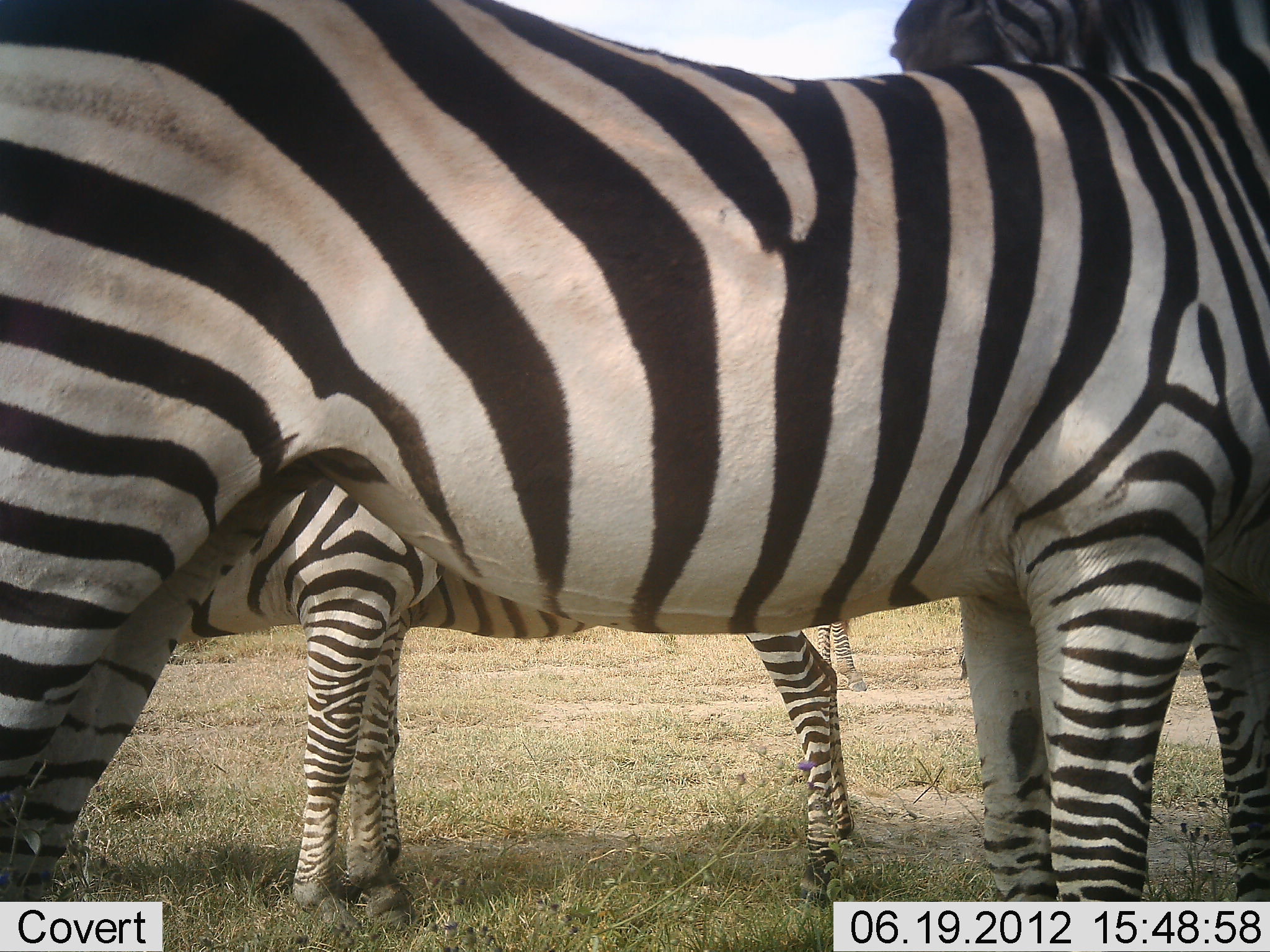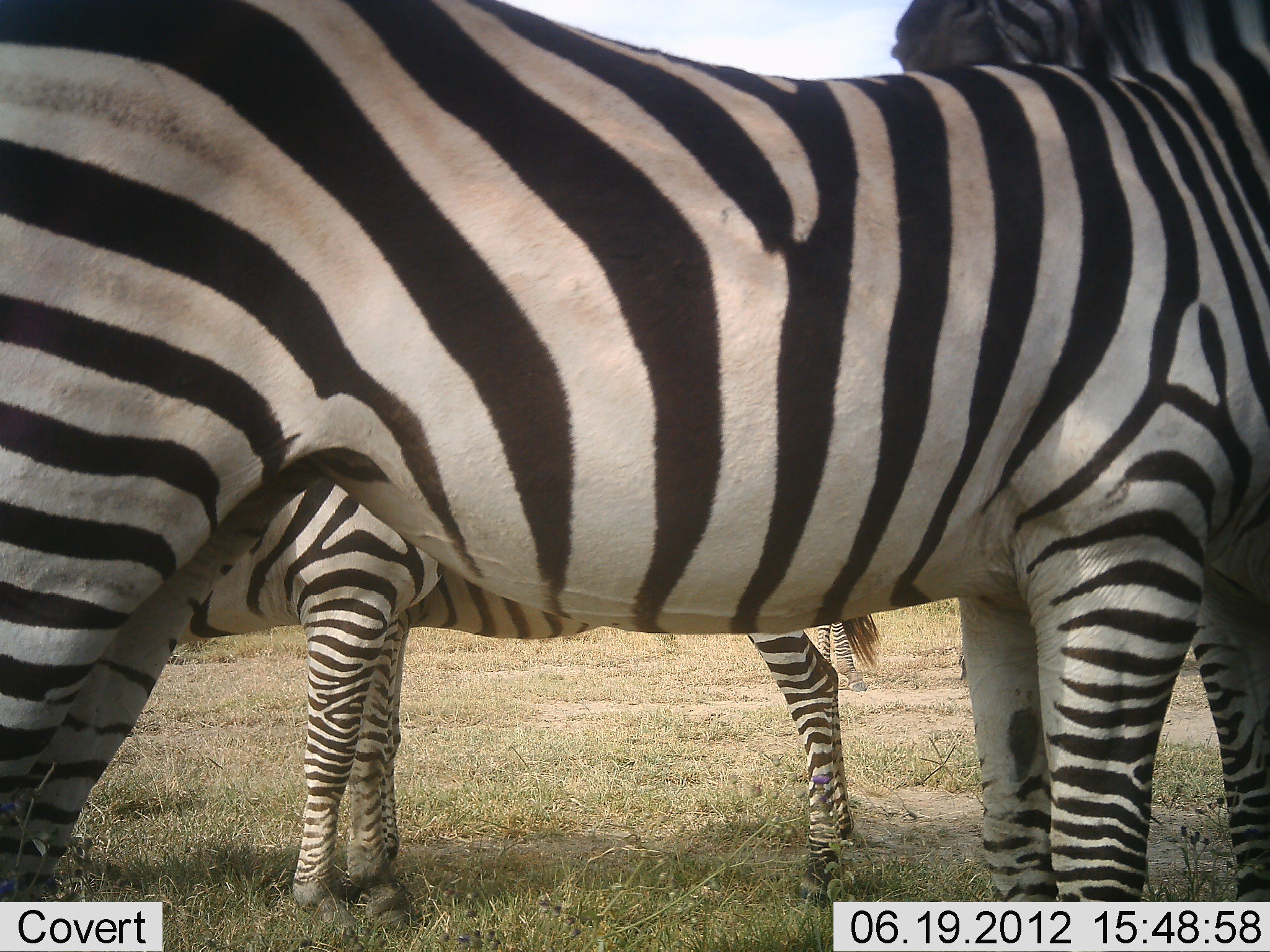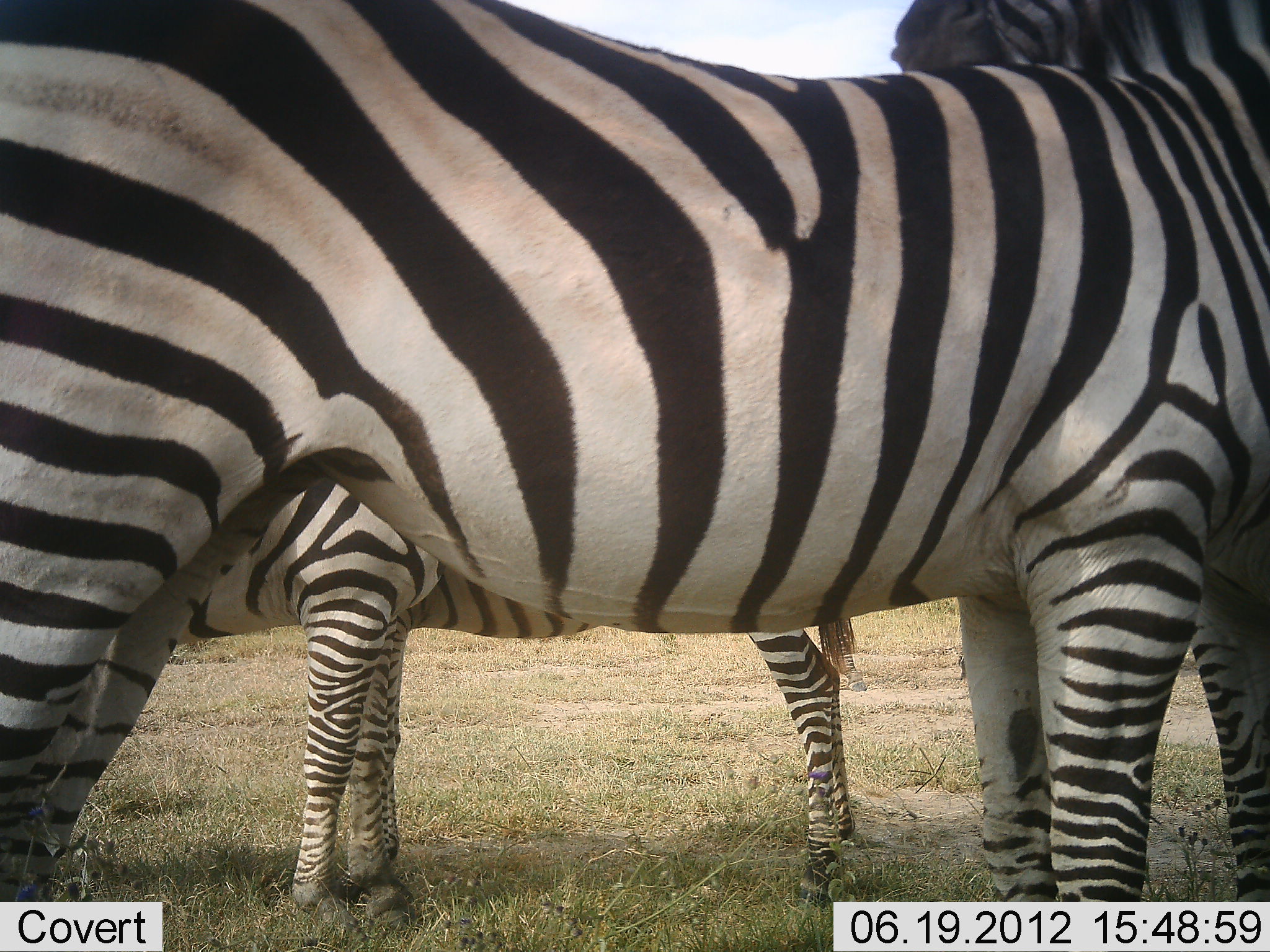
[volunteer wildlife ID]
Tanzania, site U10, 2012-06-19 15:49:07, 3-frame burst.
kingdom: Animalia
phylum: Chordata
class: Mammalia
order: Perissodactyla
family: Equidae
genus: Equus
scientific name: Equus quagga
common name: plains zebra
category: zebra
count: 4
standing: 100%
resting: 0%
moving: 0%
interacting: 30%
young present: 0%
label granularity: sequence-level